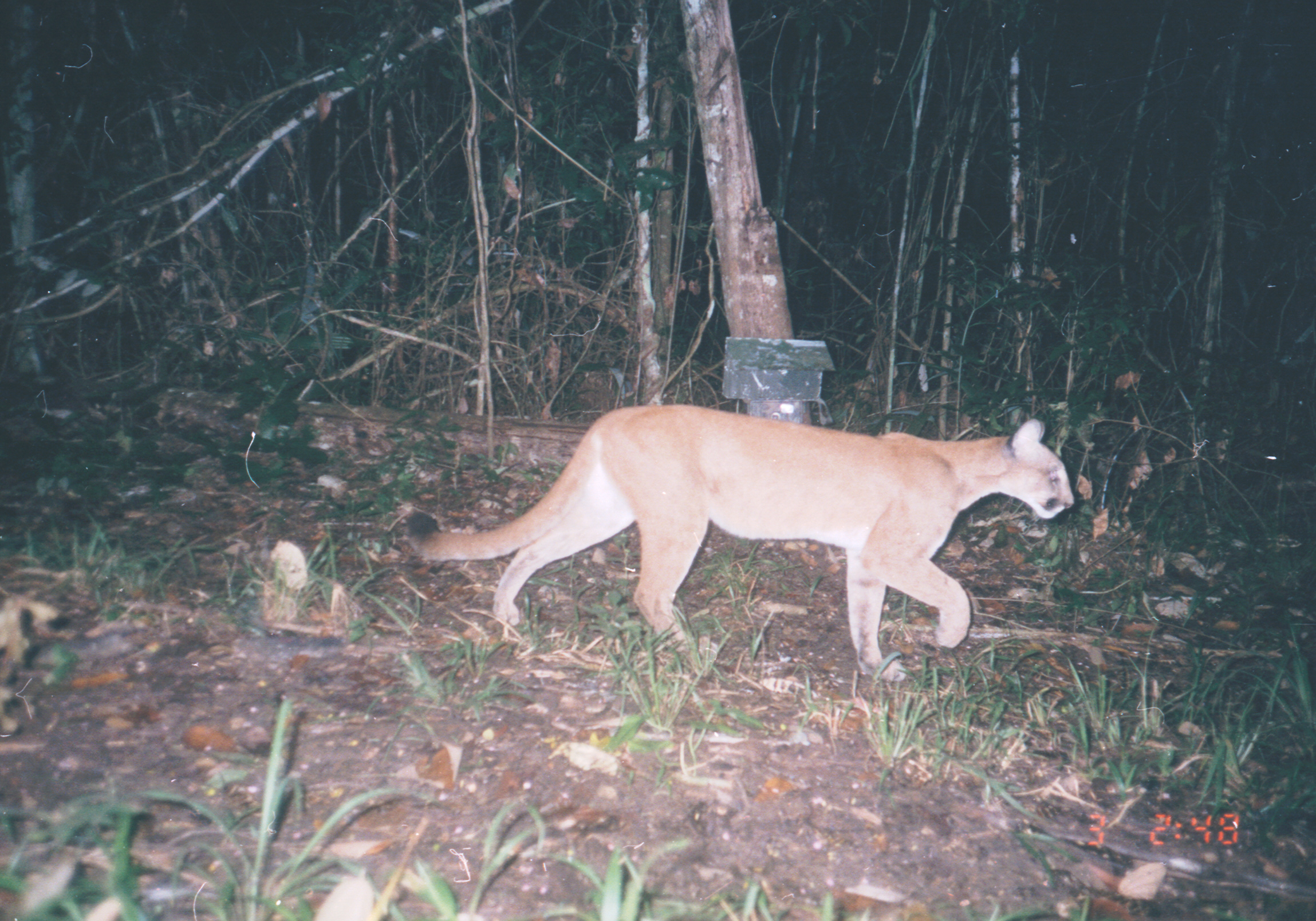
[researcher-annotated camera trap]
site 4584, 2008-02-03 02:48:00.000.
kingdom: Animalia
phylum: Chordata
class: Mammalia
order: Carnivora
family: Felidae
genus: Puma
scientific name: Puma concolor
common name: mountain lion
Puma concolor (mountain lion).